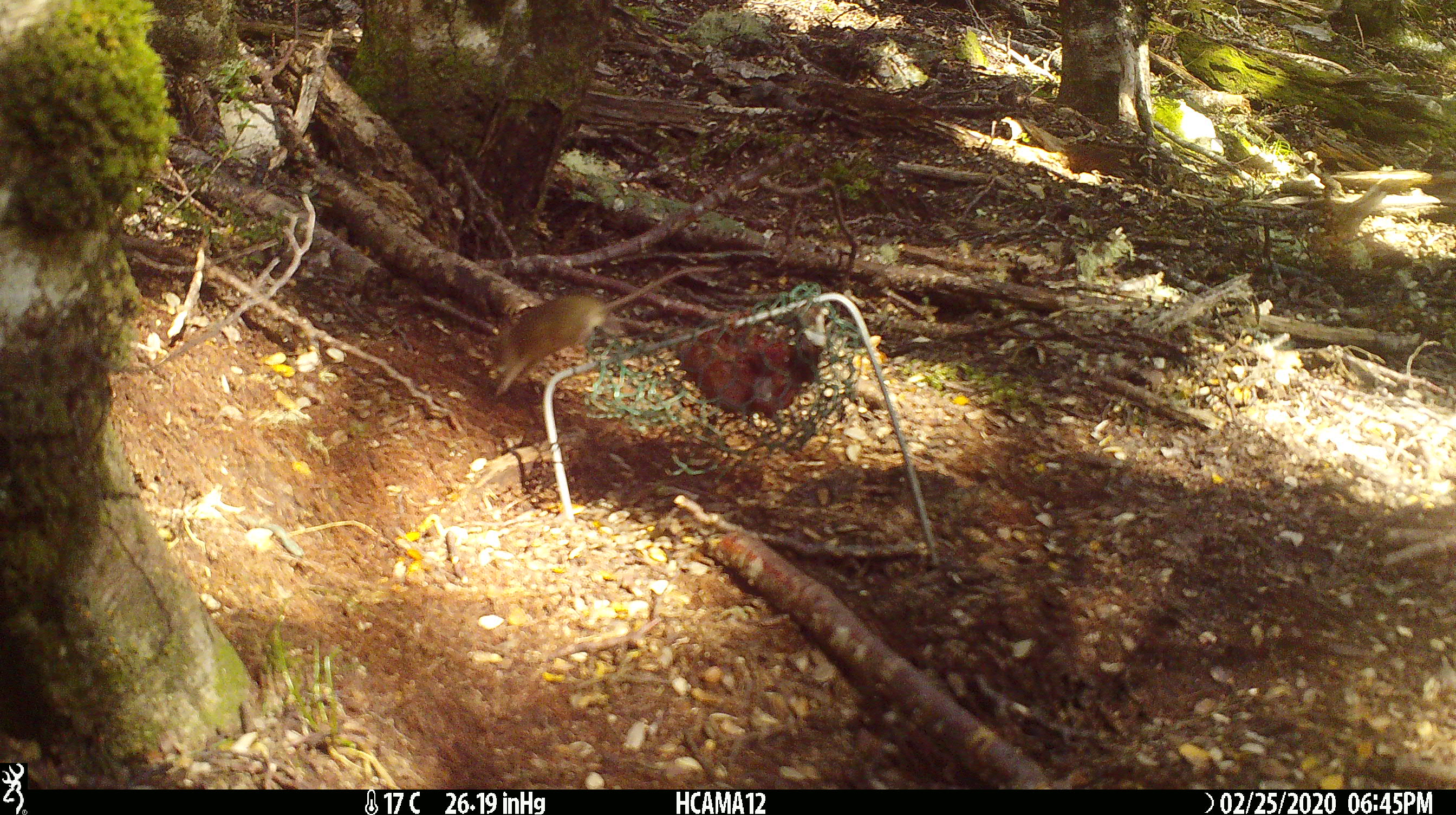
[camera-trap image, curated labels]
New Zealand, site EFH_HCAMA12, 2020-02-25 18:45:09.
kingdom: Animalia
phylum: Chordata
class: Mammalia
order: Rodentia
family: Muridae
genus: Mus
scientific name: Mus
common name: mouse